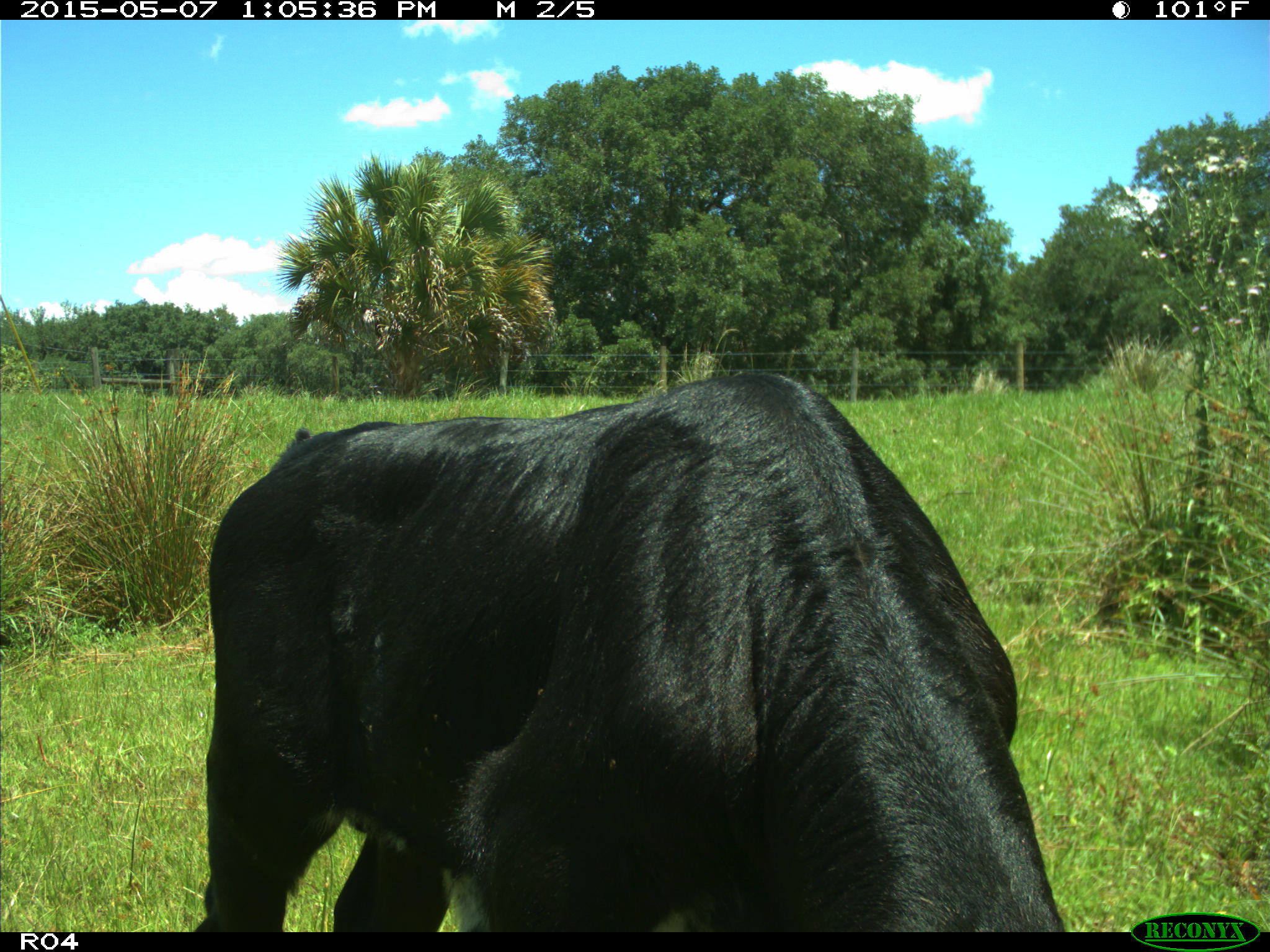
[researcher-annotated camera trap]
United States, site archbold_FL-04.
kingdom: Animalia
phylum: Chordata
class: Mammalia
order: Artiodactyla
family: Bovidae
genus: Bos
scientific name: Bos taurus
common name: domestic cow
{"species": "Bos taurus (domestic cow)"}